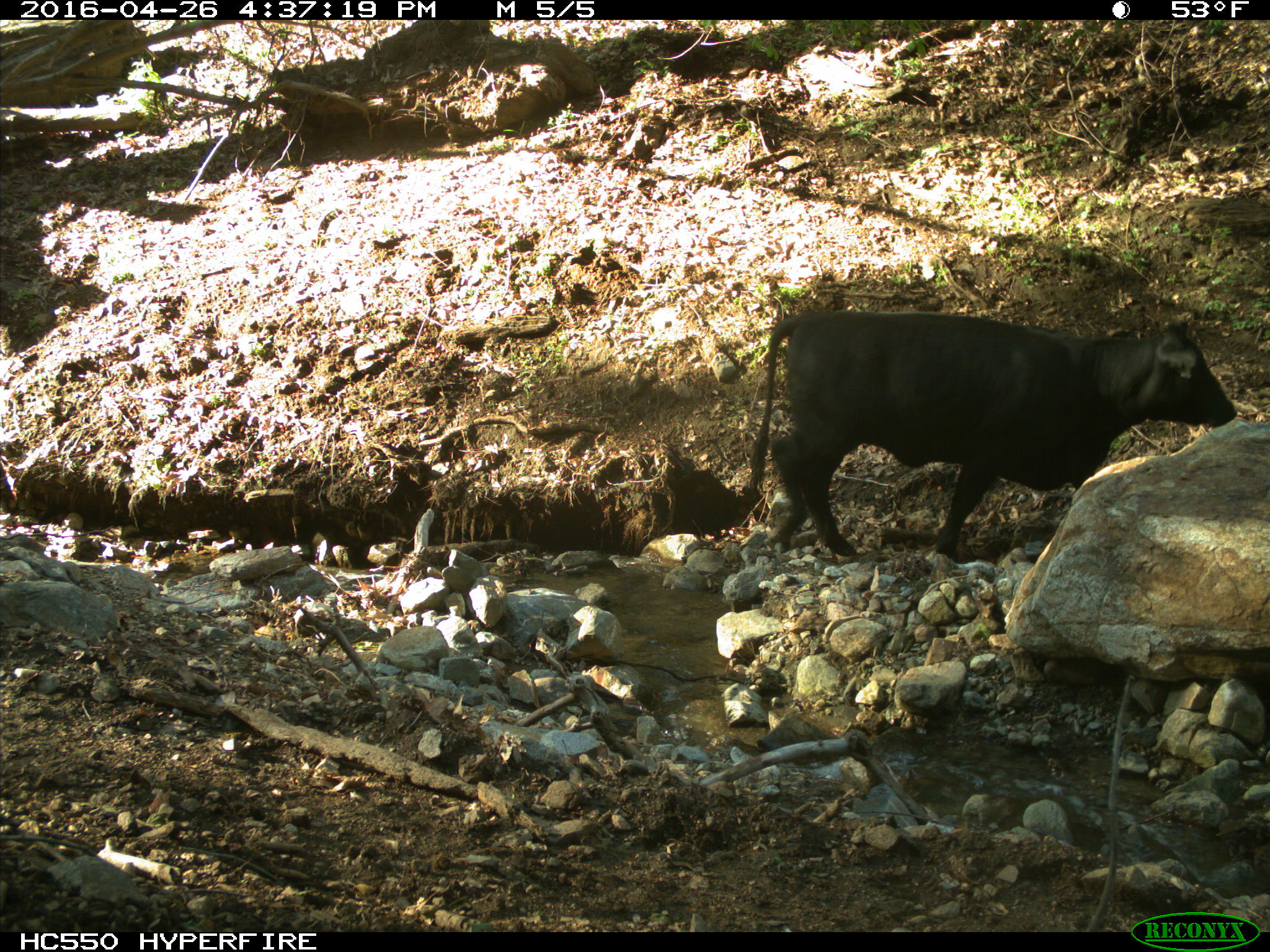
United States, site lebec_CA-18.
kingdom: Animalia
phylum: Chordata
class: Mammalia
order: Artiodactyla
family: Bovidae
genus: Bos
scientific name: Bos taurus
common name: domestic cow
Bos taurus (domestic cow).